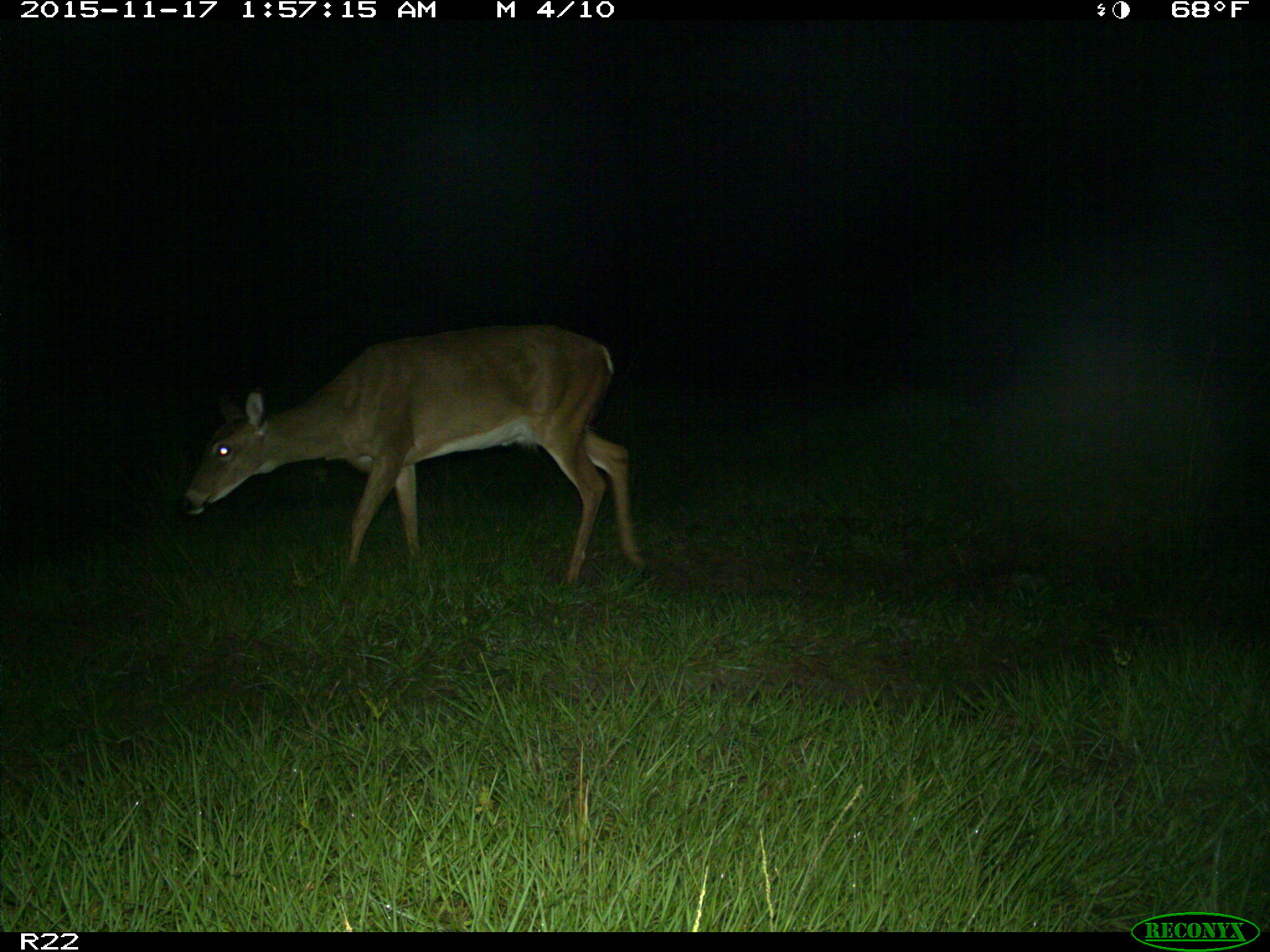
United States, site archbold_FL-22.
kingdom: Animalia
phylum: Chordata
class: Mammalia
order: Artiodactyla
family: Cervidae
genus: Odocoileus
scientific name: Odocoileus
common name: deer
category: unidentified deer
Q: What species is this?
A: Unidentified deer (deer) (Odocoileus).